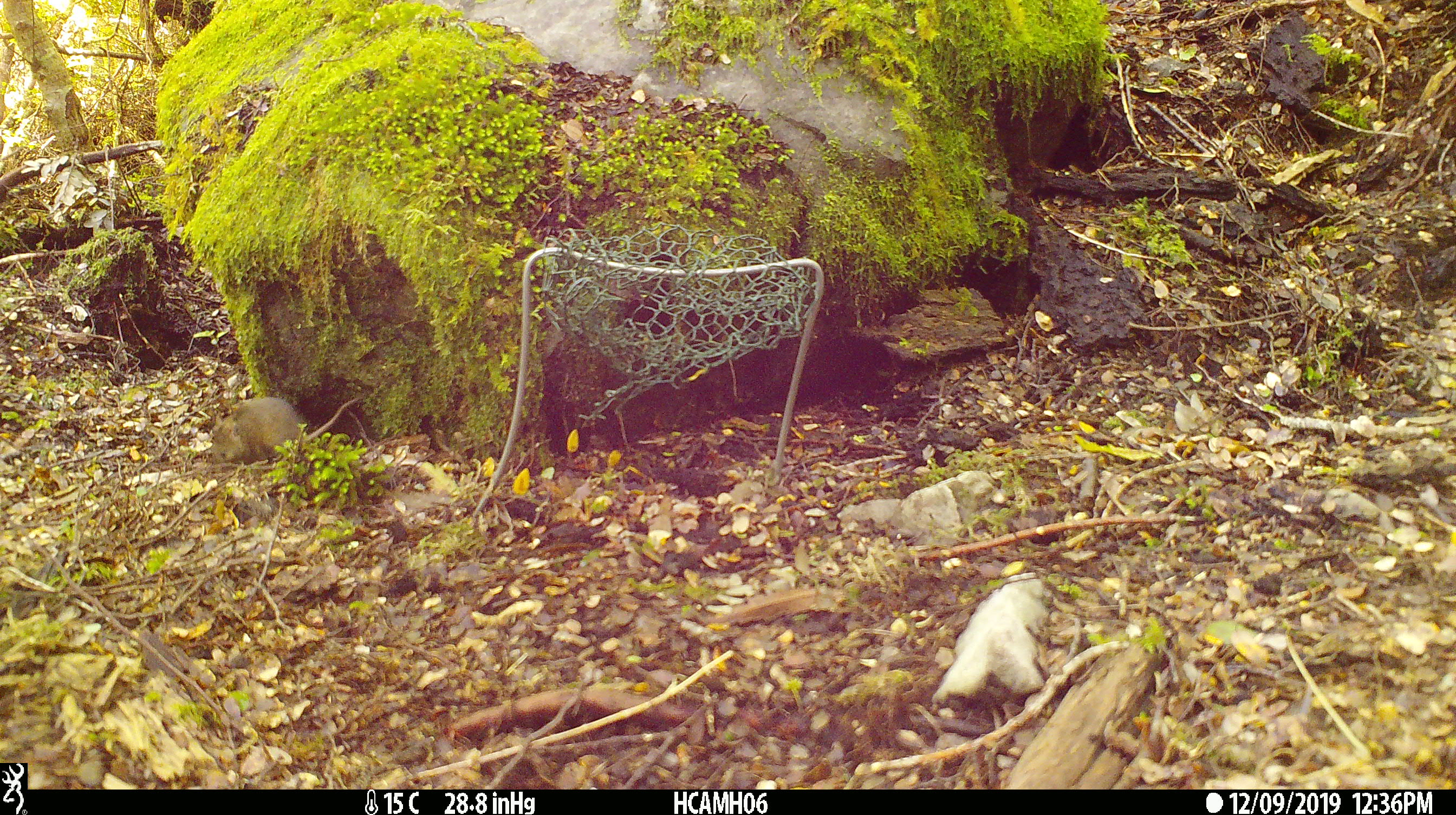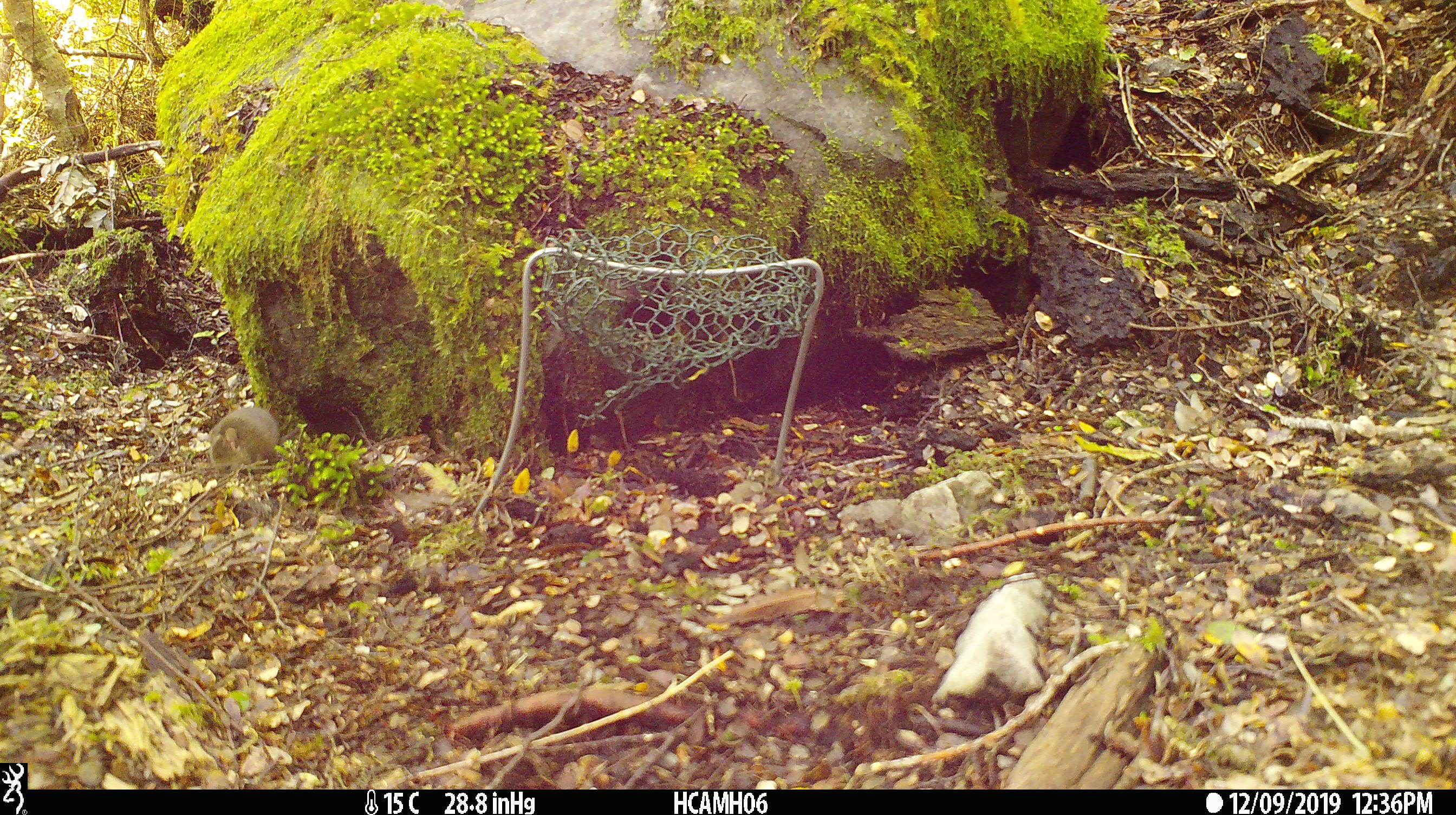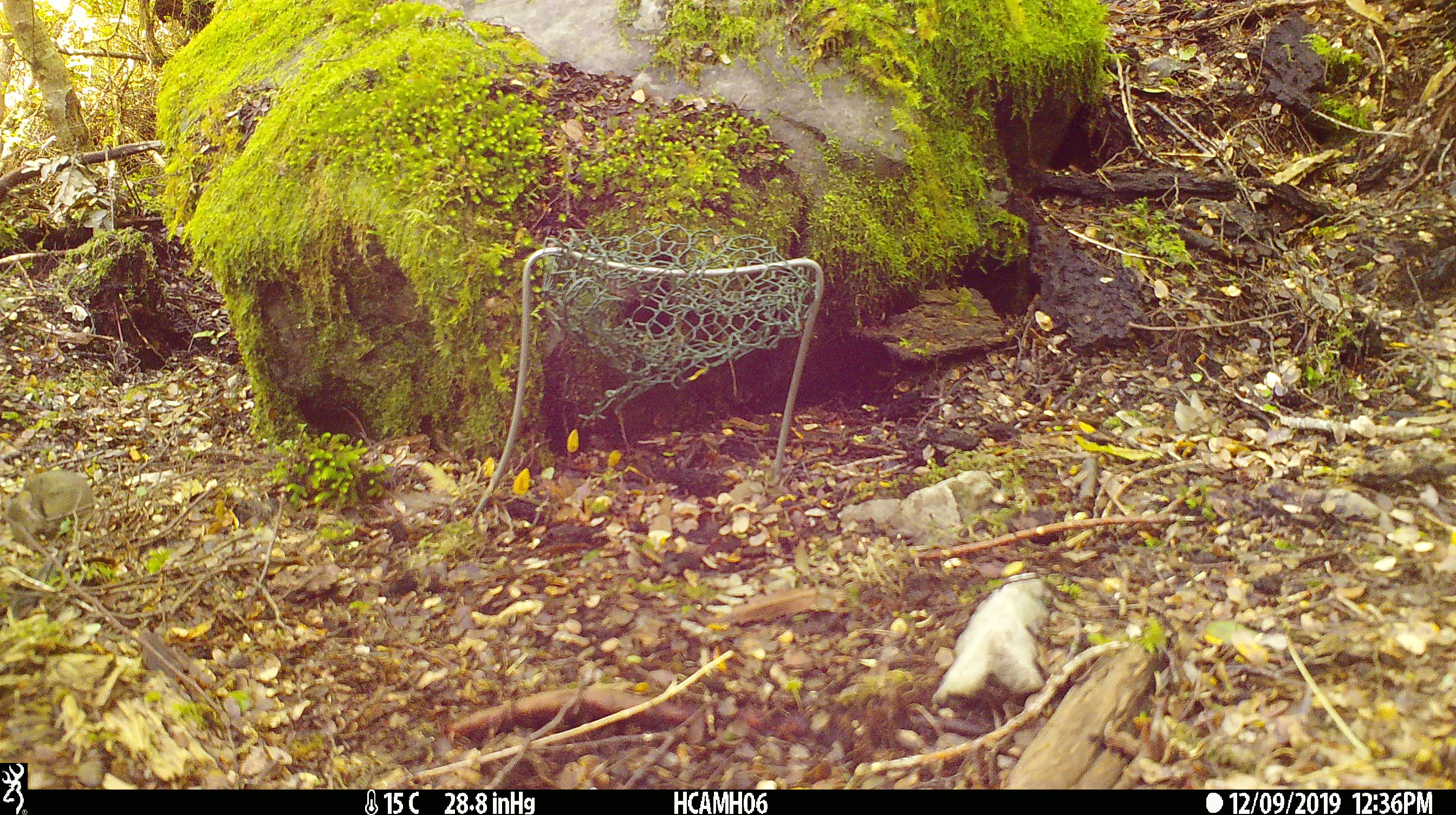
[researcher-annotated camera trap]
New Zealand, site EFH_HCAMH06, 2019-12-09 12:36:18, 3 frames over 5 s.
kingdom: Animalia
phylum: Chordata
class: Mammalia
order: Rodentia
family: Muridae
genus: Mus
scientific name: Mus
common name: mouse